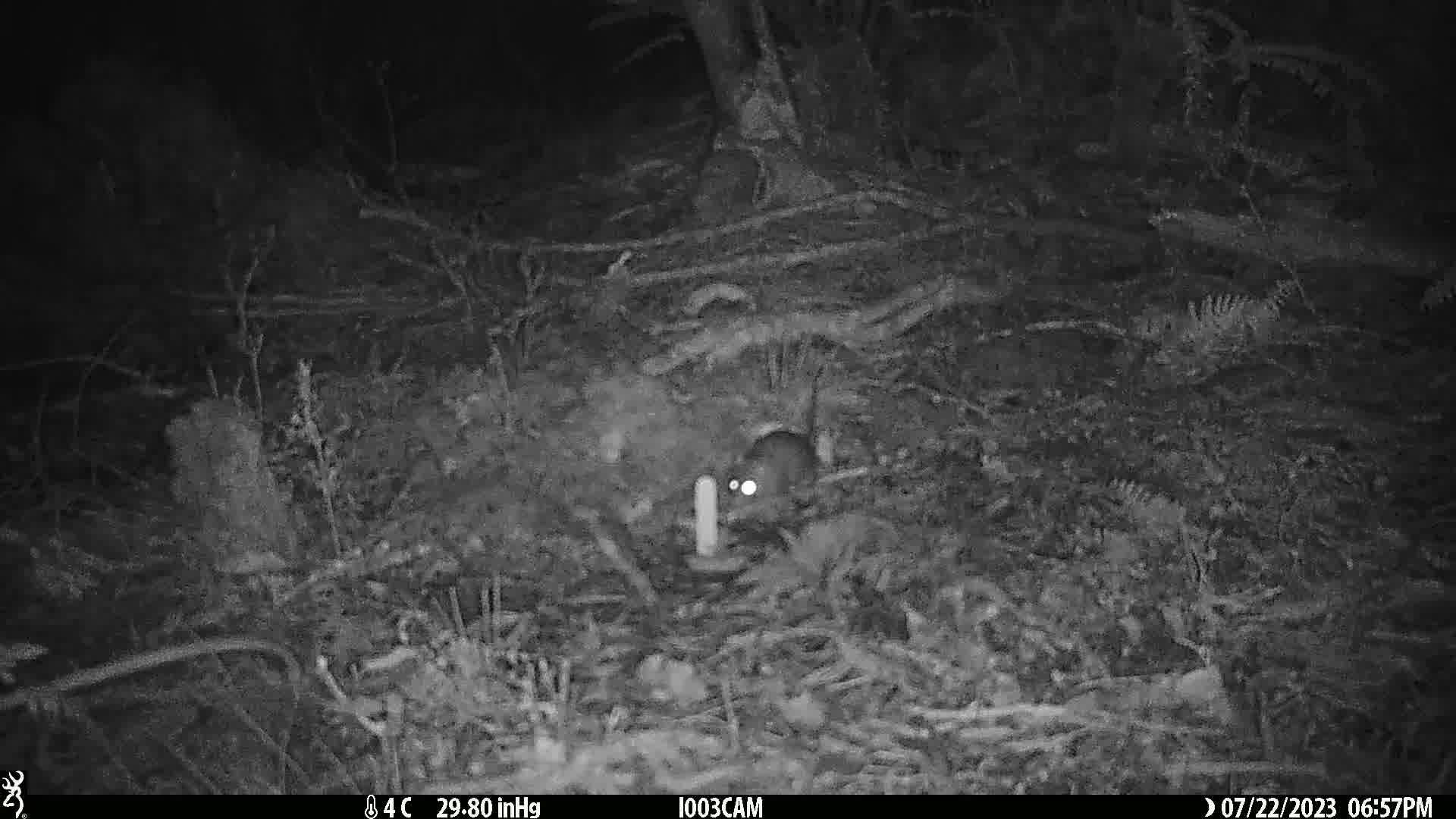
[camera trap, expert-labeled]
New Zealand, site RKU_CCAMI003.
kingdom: Animalia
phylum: Chordata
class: Mammalia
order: Rodentia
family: Muridae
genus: Rattus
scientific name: Rattus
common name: rat